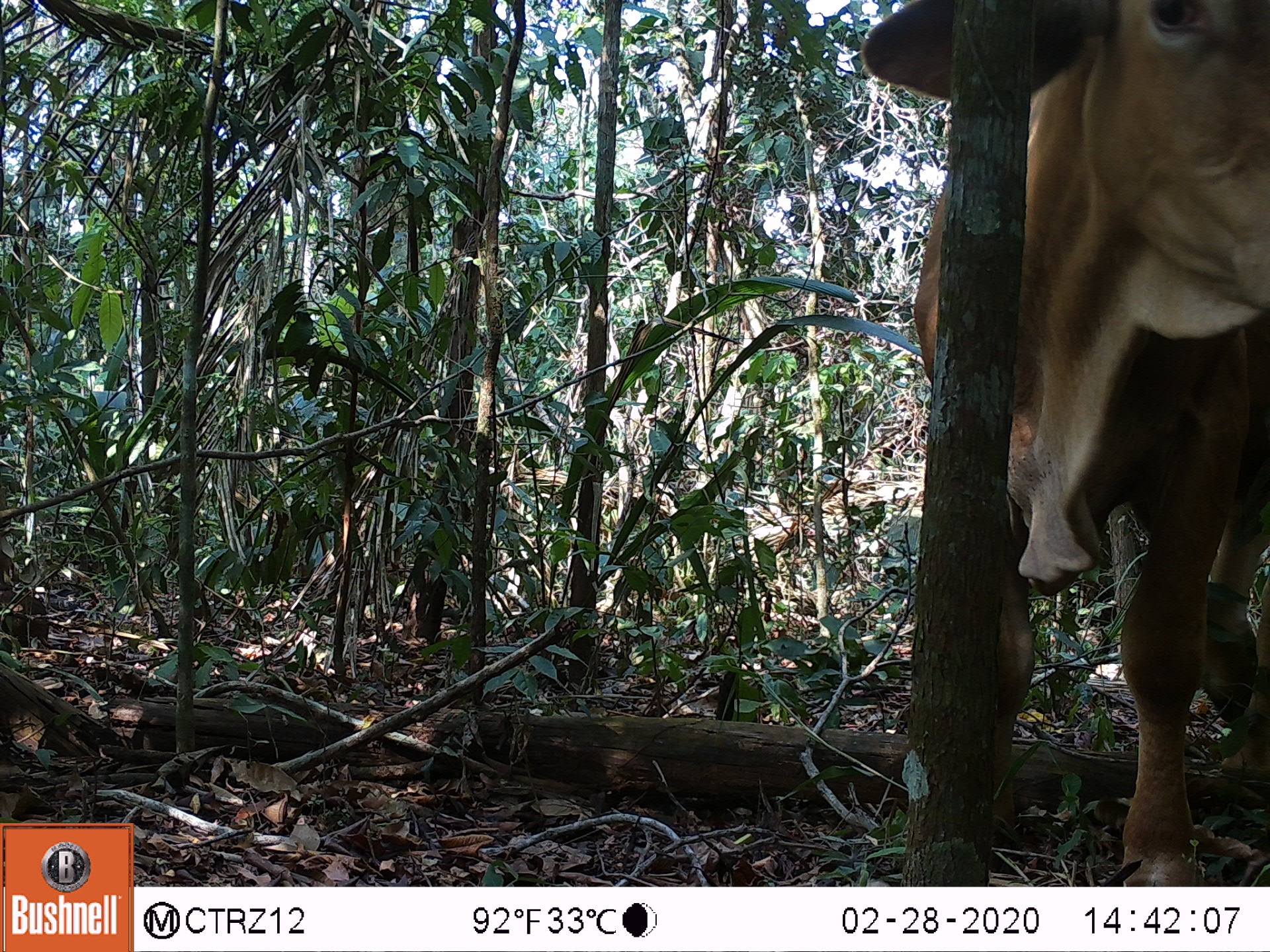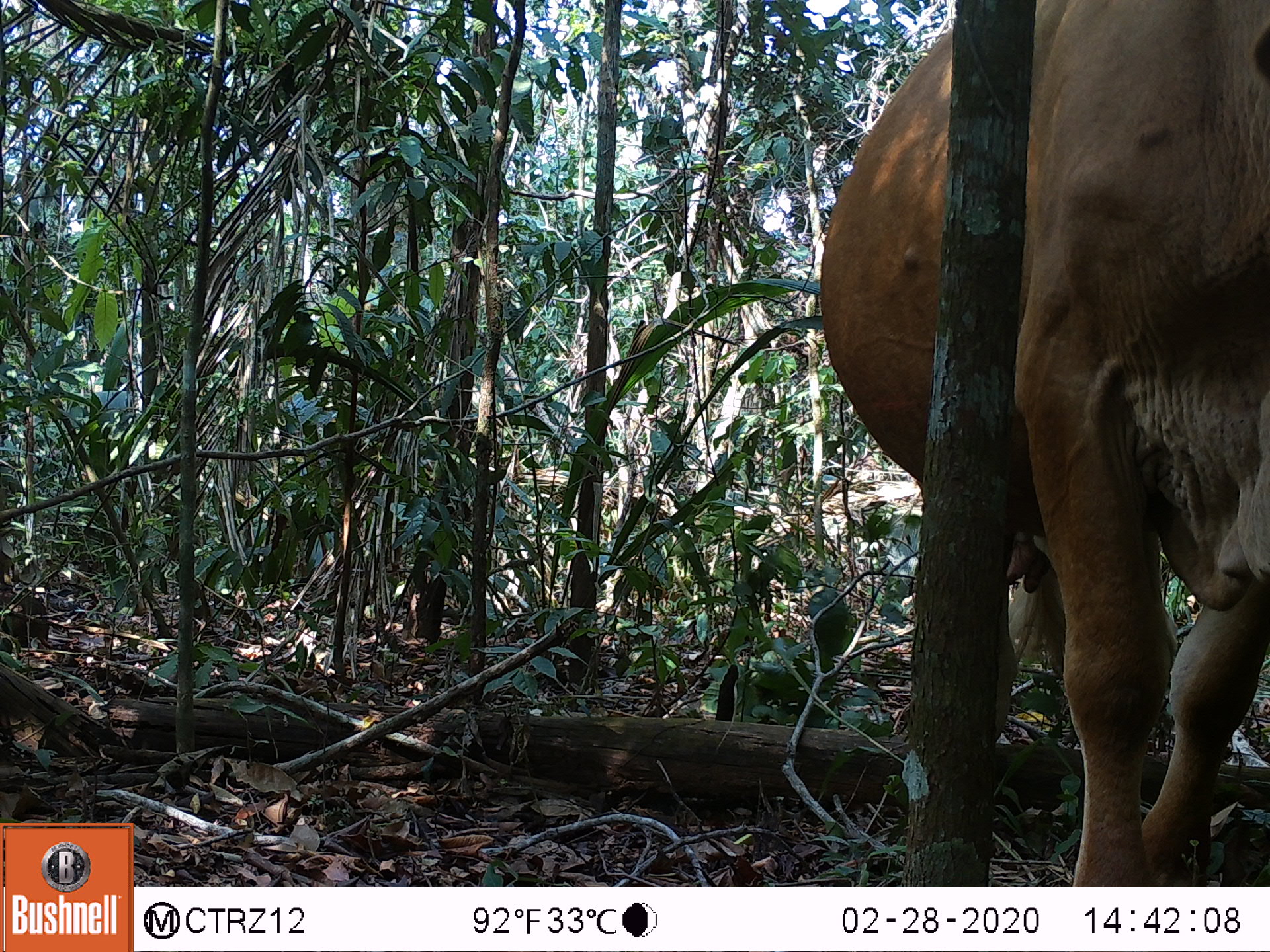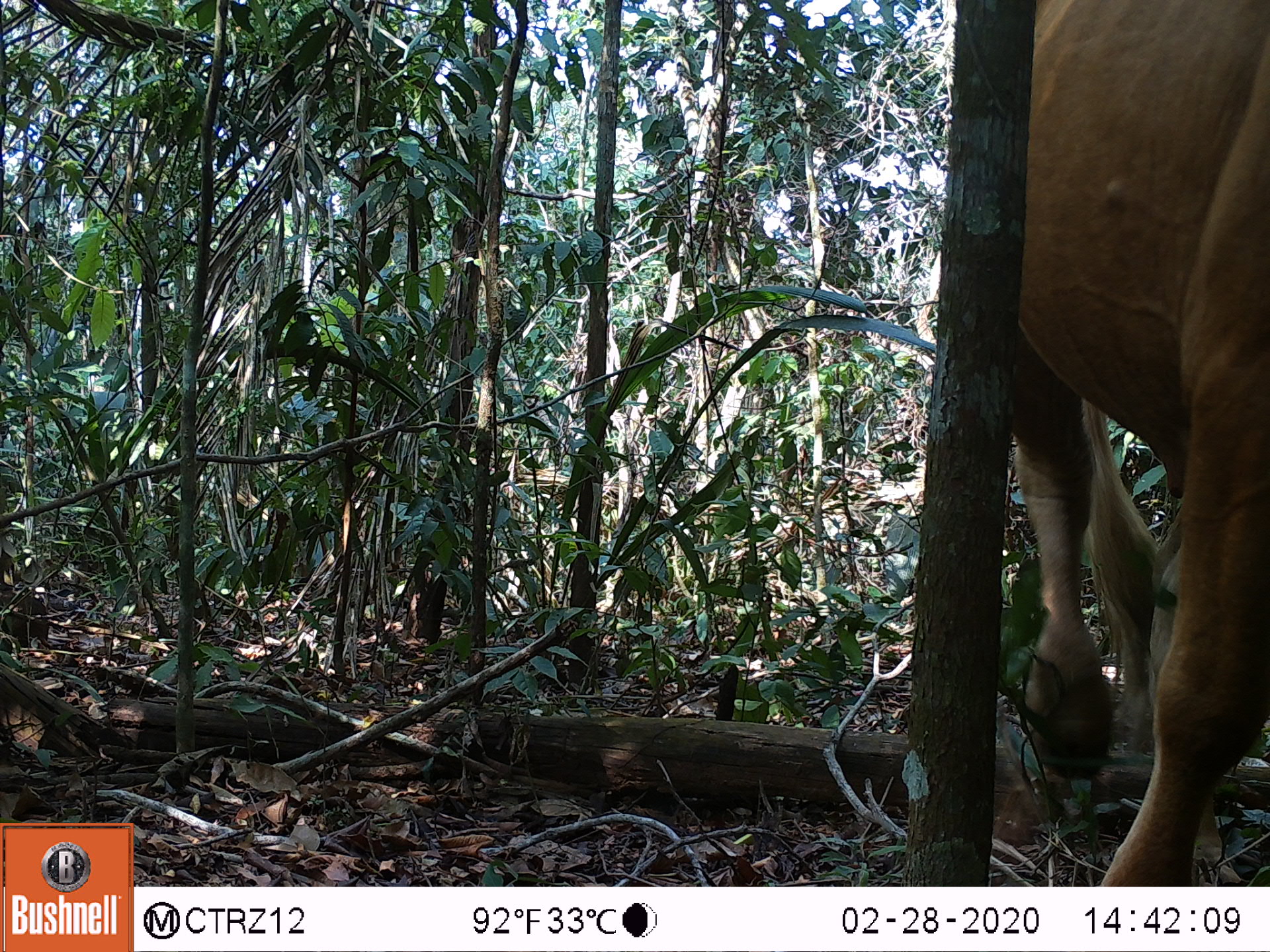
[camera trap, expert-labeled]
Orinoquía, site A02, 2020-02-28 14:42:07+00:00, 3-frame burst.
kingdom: Animalia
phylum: Chordata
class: Mammalia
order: Artiodactyla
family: Bovidae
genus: Bos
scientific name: Bos taurus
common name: cow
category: cattle